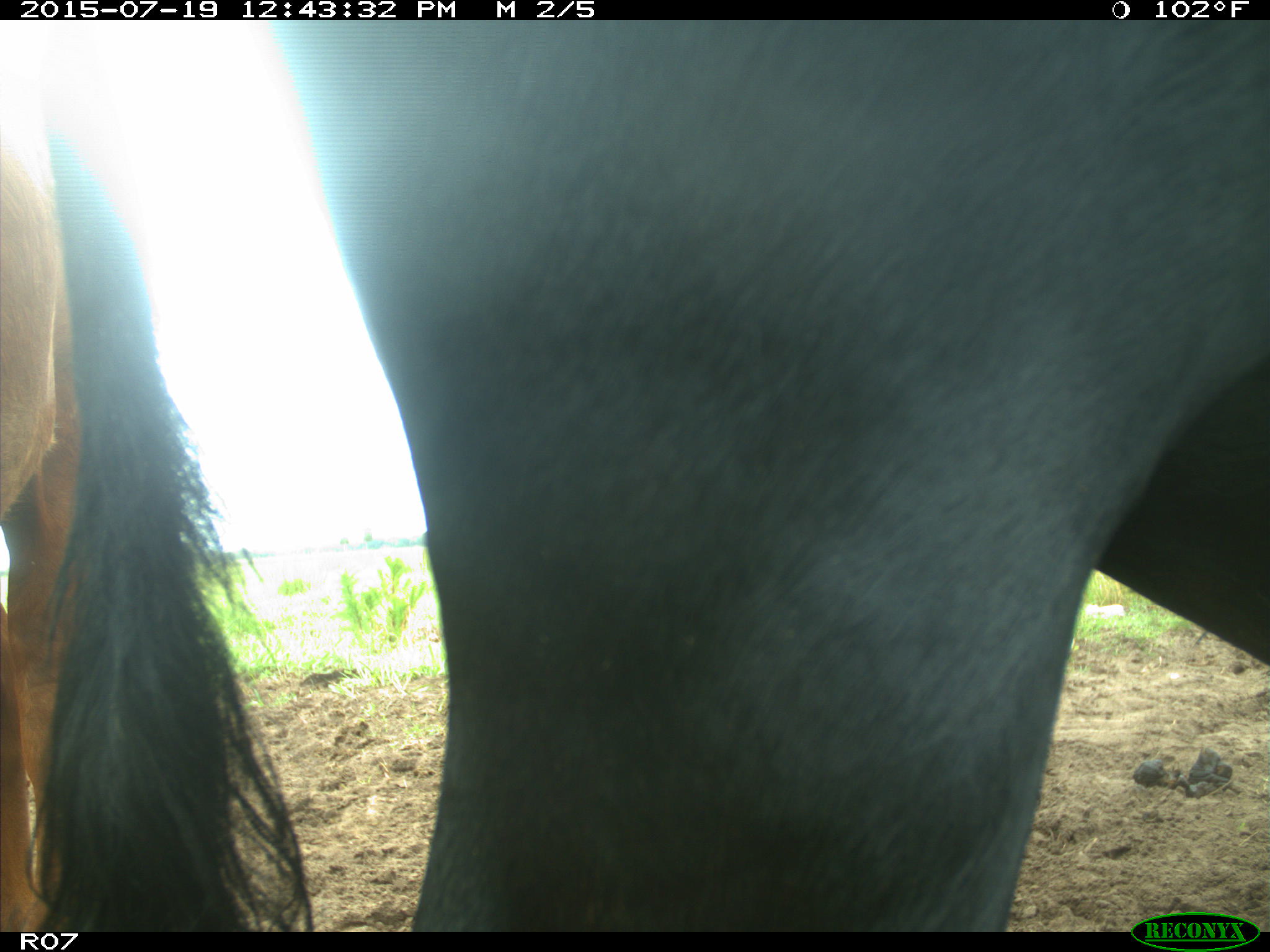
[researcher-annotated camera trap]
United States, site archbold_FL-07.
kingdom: Animalia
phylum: Chordata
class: Mammalia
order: Artiodactyla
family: Bovidae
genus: Bos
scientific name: Bos taurus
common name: domestic cow